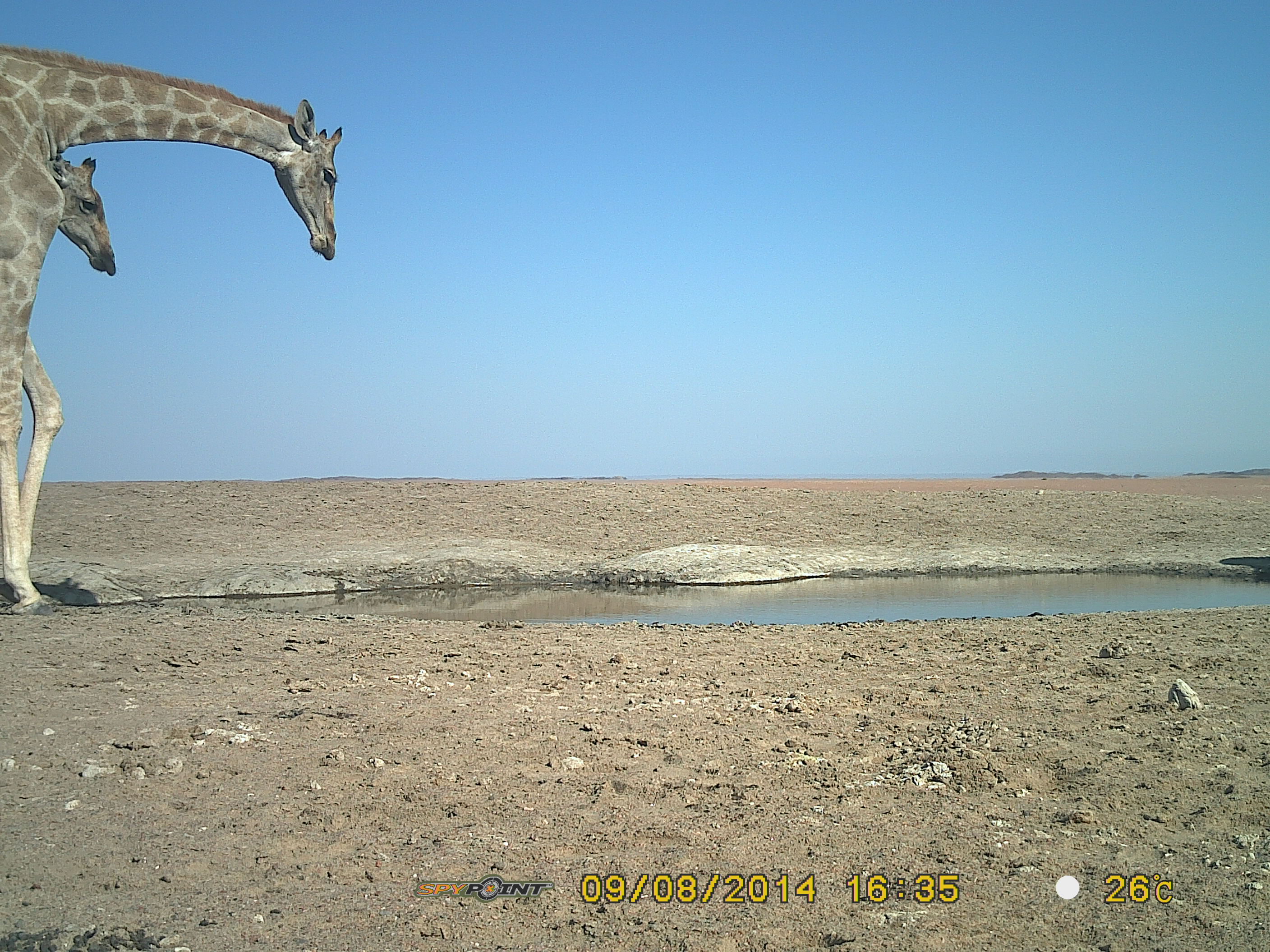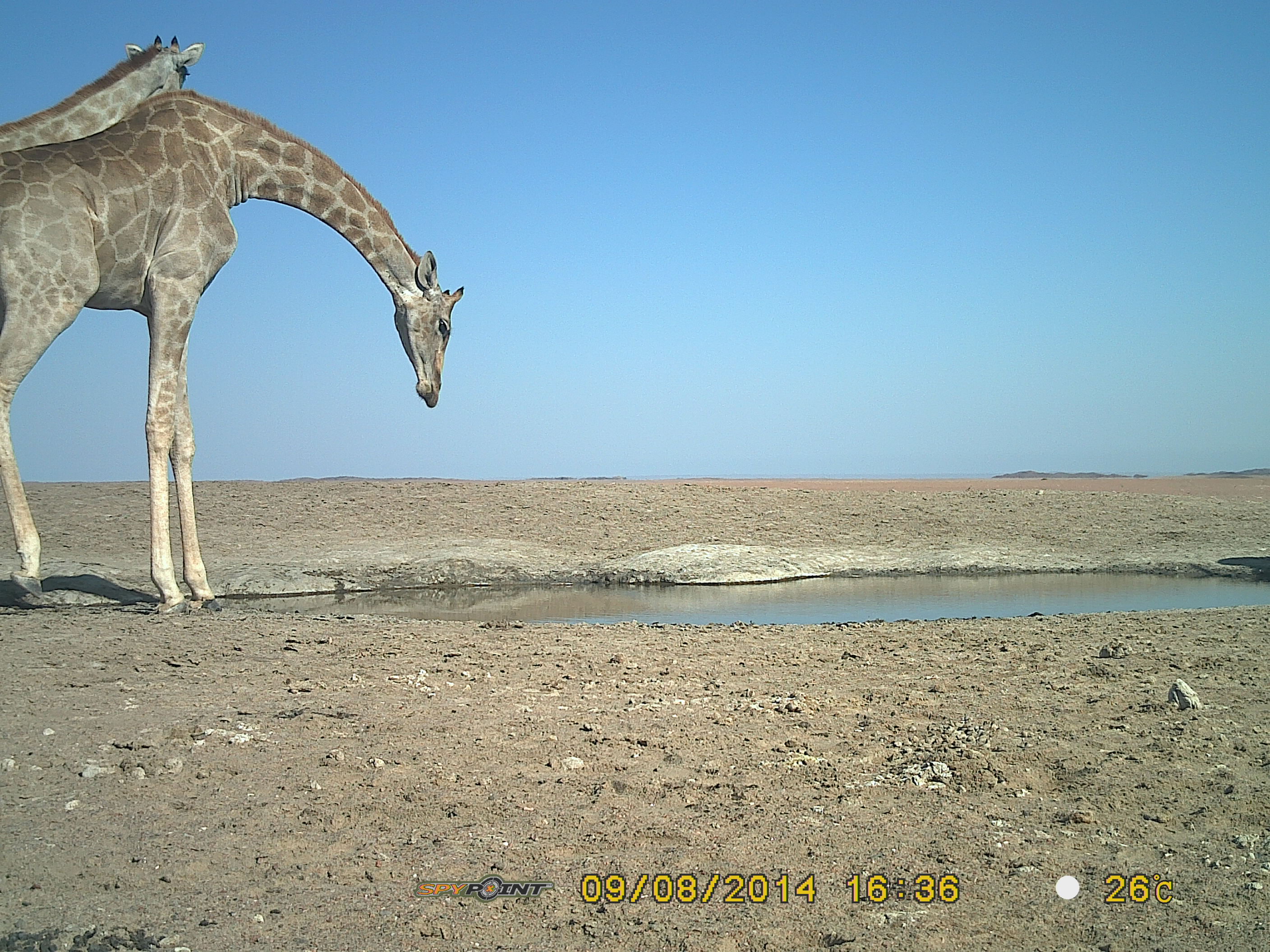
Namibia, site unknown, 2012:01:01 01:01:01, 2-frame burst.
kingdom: Animalia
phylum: Chordata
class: Mammalia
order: Artiodactyla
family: Giraffidae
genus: Giraffa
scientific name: Giraffa camelopardalis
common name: giraffe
Giraffa camelopardalis (giraffe).